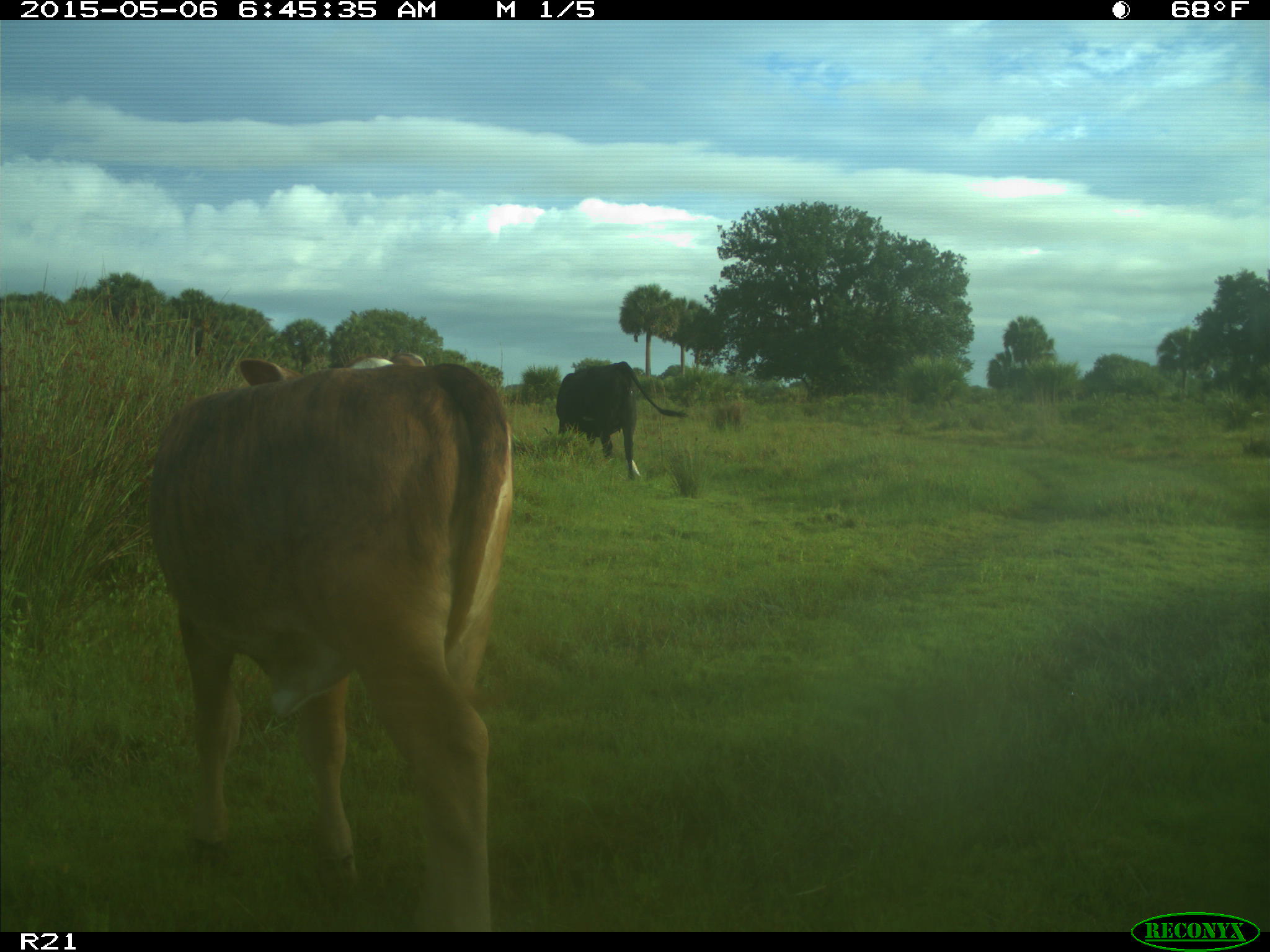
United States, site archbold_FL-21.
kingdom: Animalia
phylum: Chordata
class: Mammalia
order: Artiodactyla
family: Bovidae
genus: Bos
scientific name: Bos taurus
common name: domestic cow